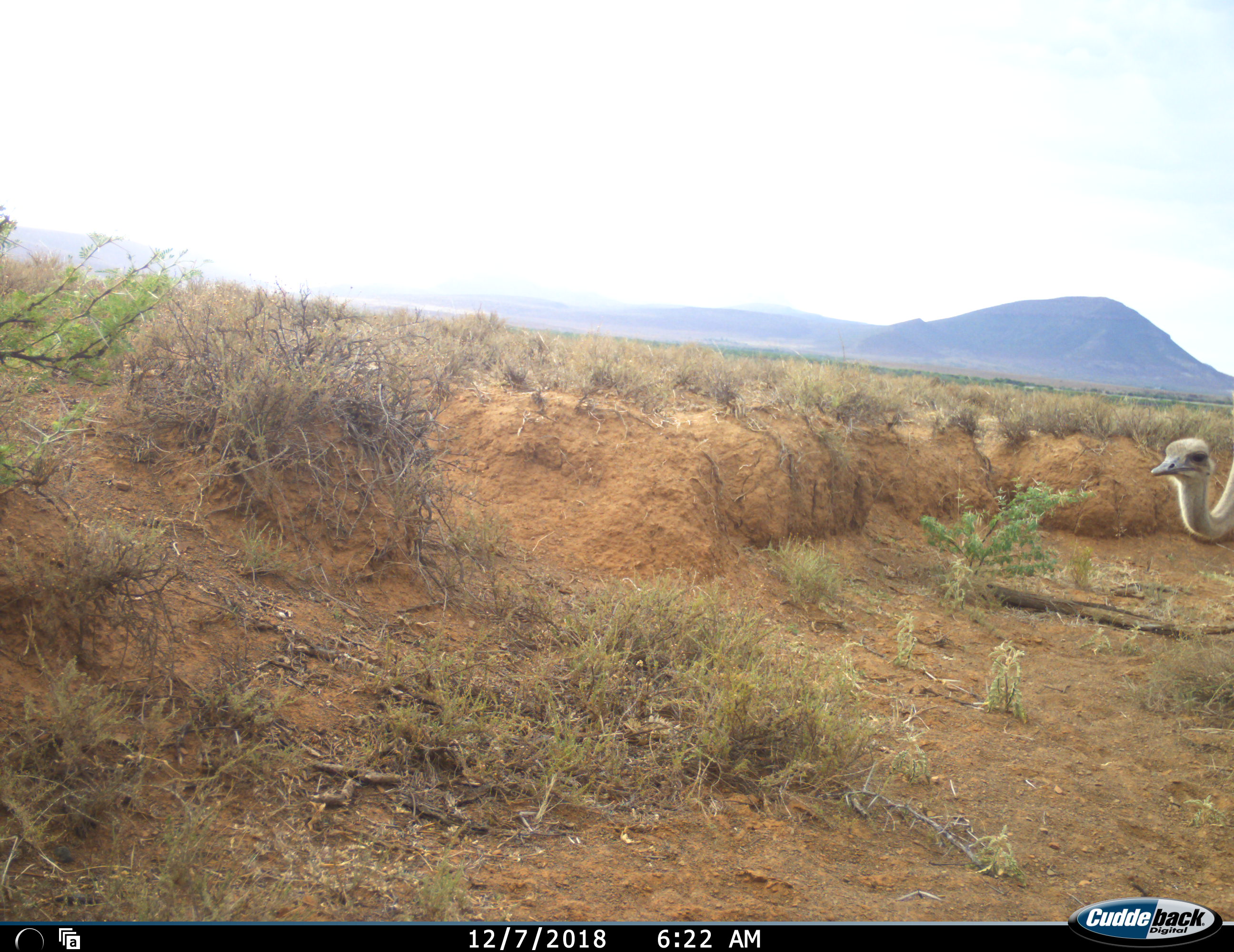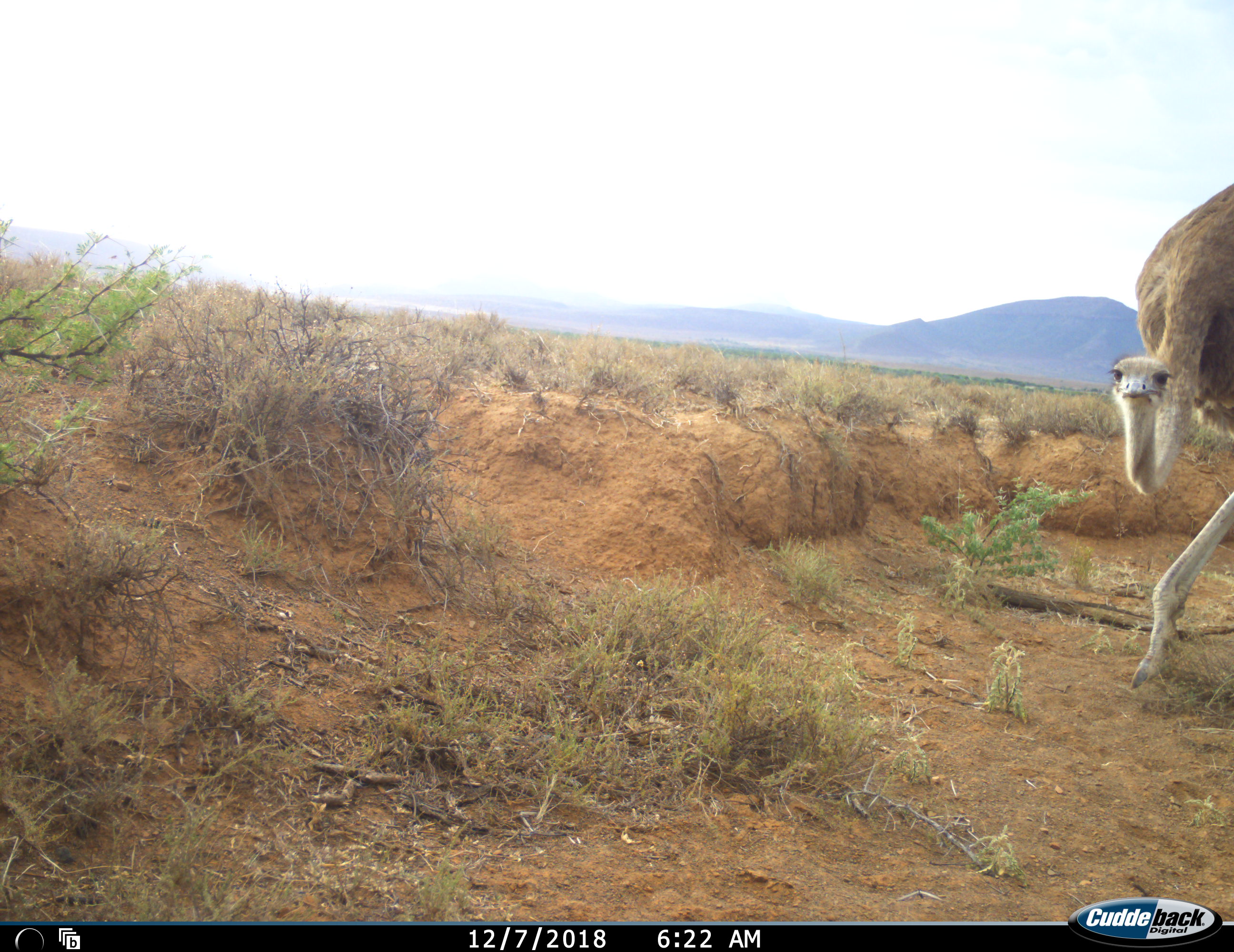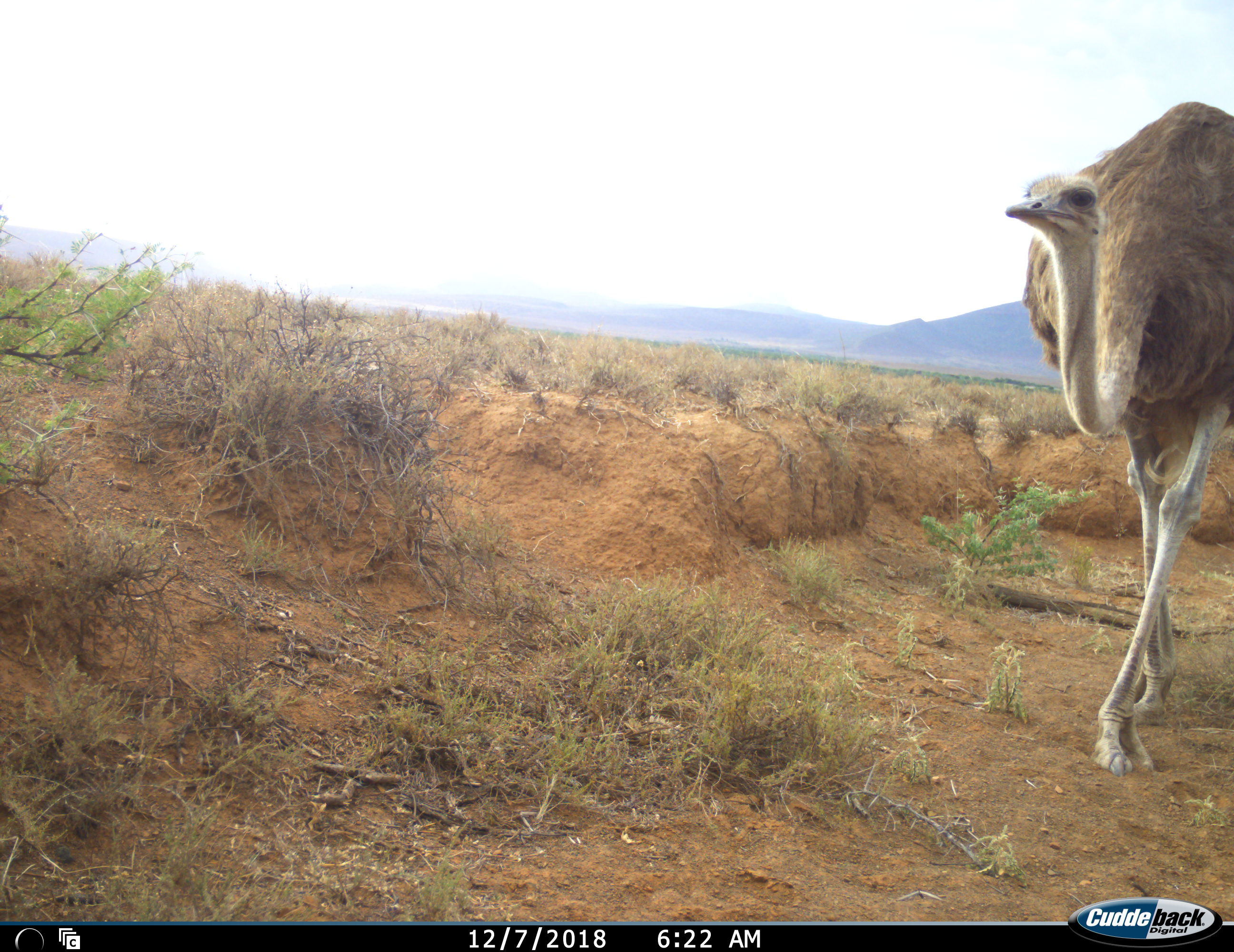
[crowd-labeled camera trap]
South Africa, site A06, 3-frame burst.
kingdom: Animalia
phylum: Chordata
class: Aves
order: Struthioniformes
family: Struthionidae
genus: Struthio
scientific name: Struthio camelus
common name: ostrich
Ostrich (Struthio camelus), count 1. Behavior (volunteer vote fractions): standing 0%, resting 0%, moving 100%, interacting 0%. Young present (vote fraction): 0%. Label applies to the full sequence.